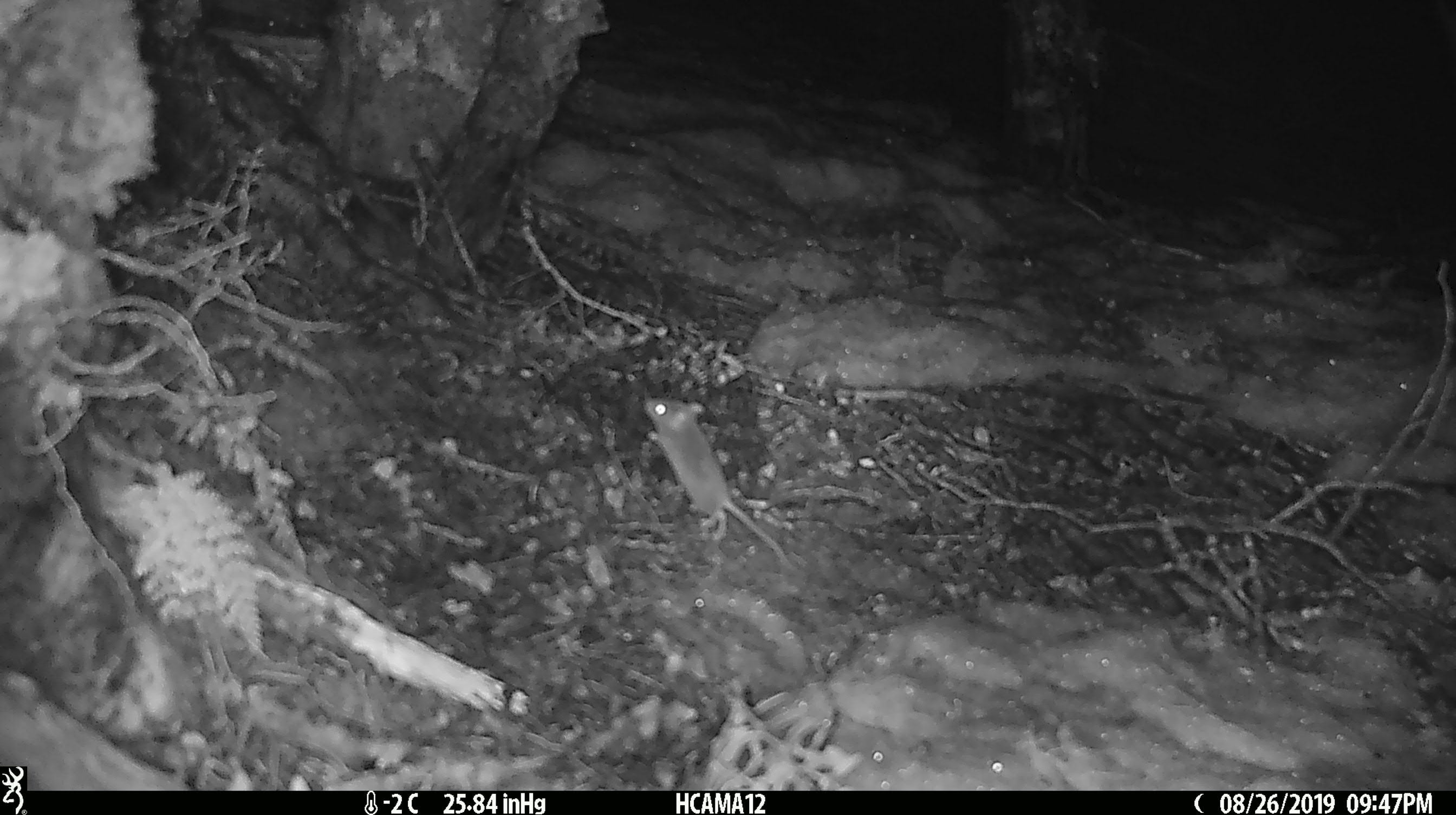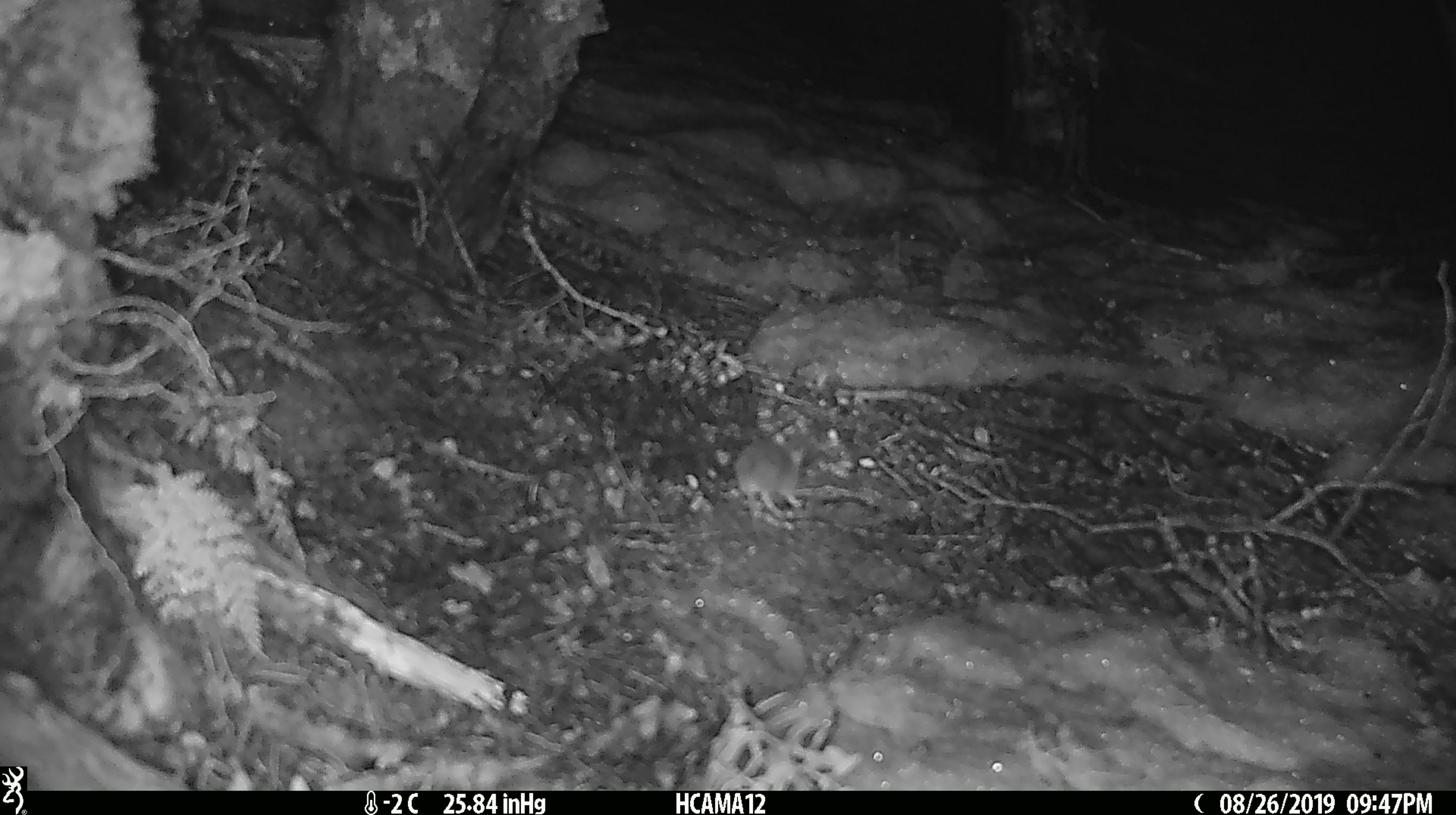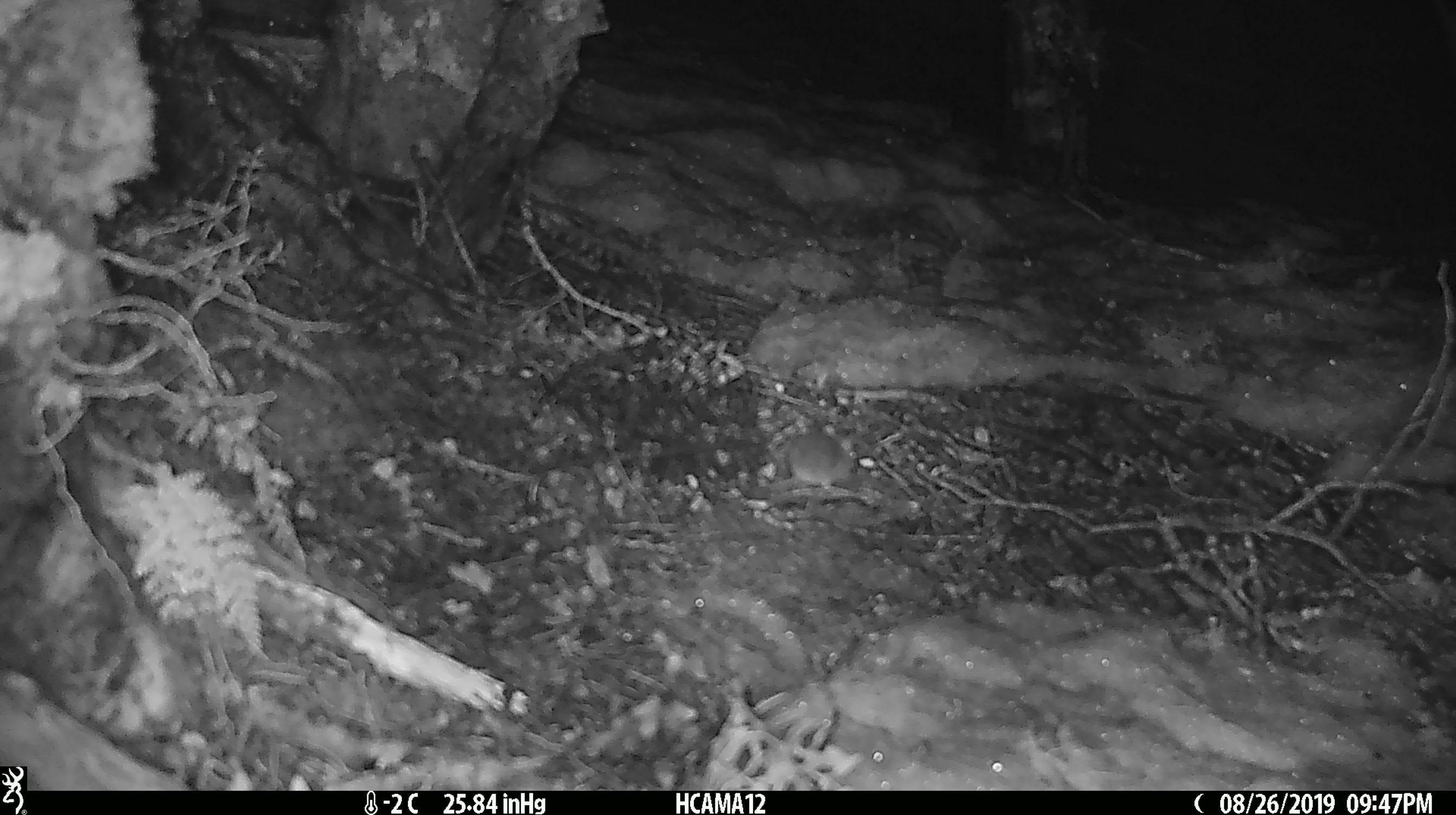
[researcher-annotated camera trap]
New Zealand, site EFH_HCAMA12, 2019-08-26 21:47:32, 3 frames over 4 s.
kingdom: Animalia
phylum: Chordata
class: Mammalia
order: Rodentia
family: Muridae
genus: Mus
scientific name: Mus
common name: mouse